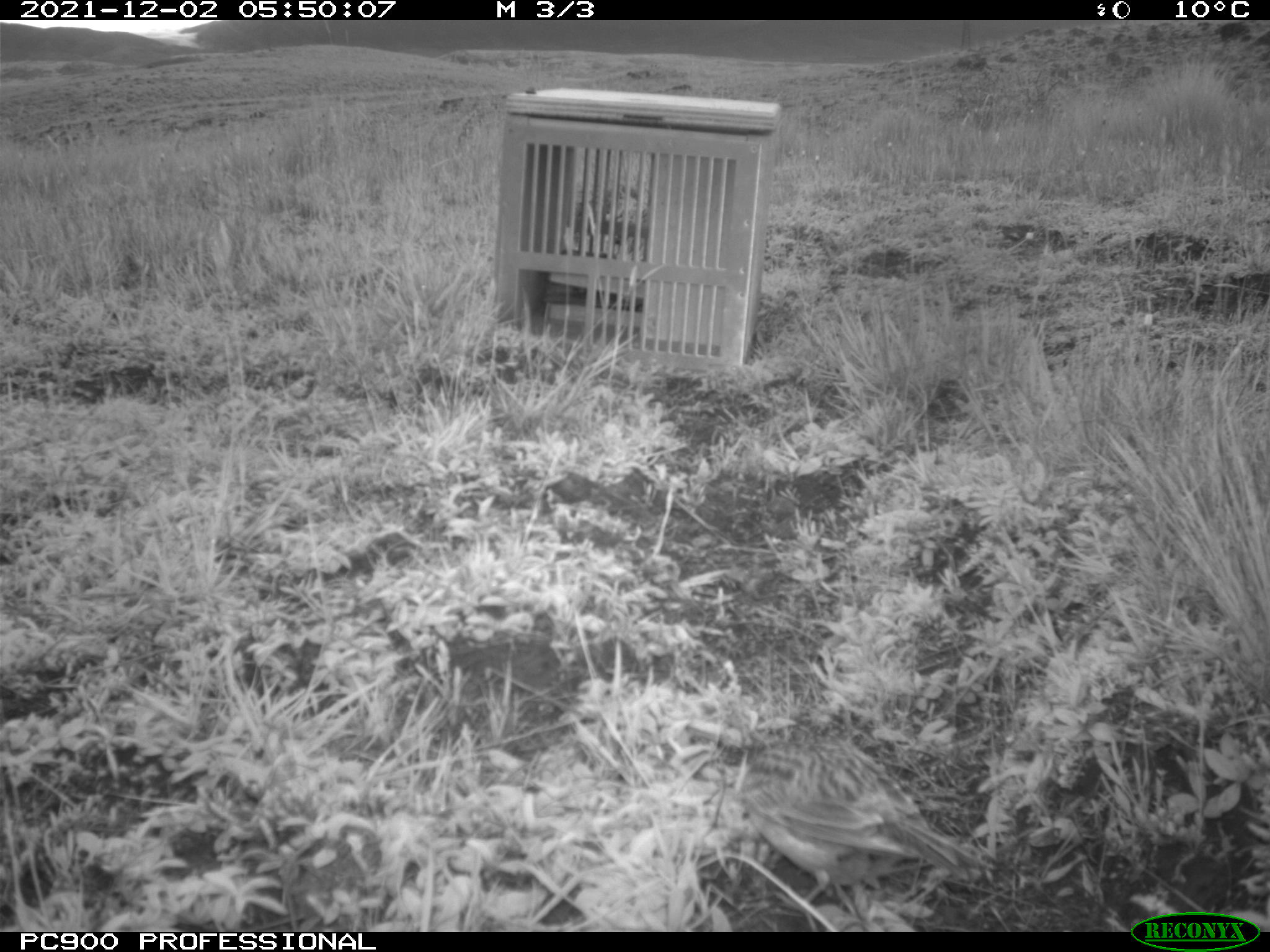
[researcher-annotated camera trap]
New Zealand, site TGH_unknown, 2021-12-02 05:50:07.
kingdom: Animalia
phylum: Chordata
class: Aves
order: Passeriformes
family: Motacillidae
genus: Anthus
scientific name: Anthus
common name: pipit